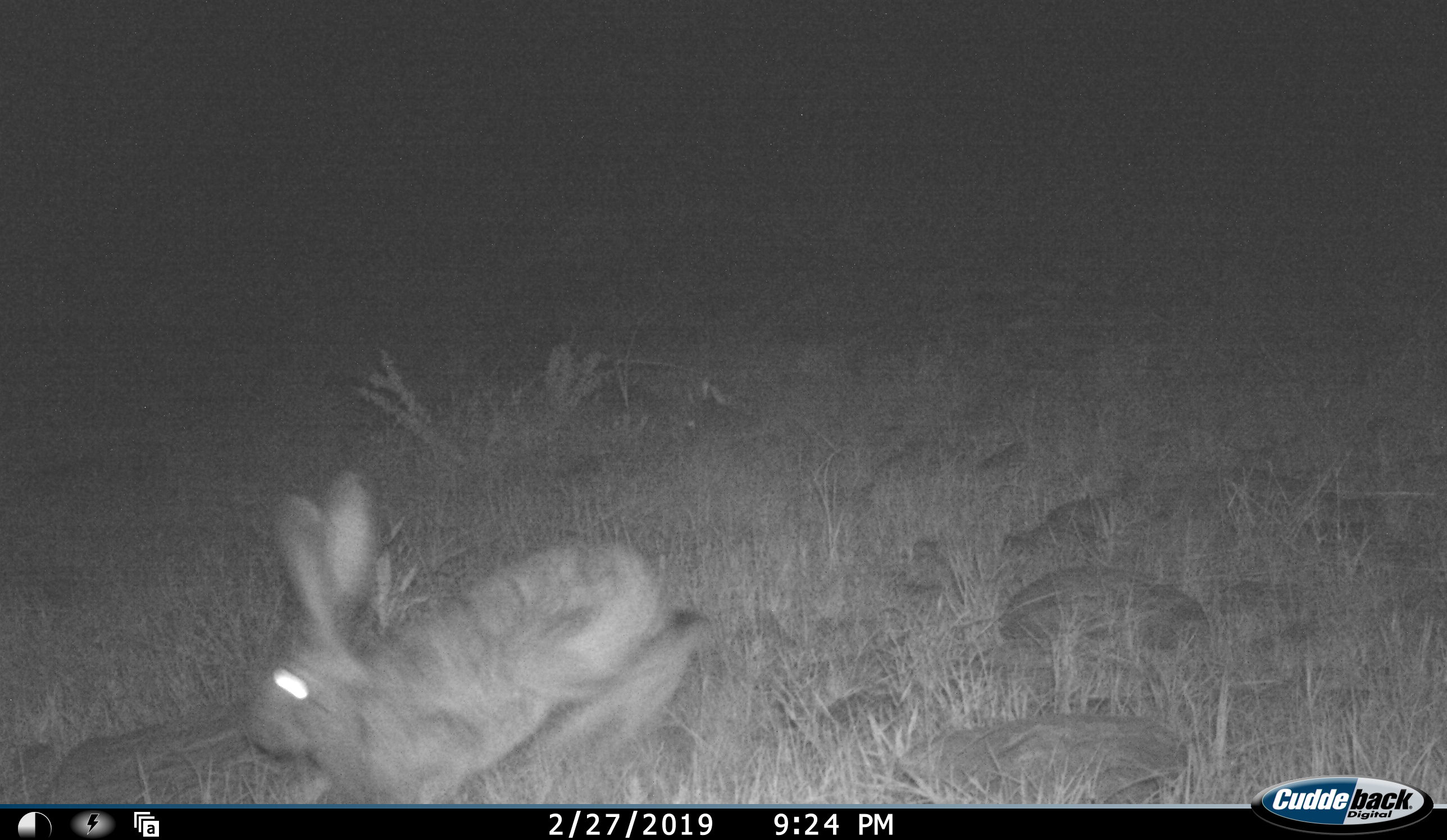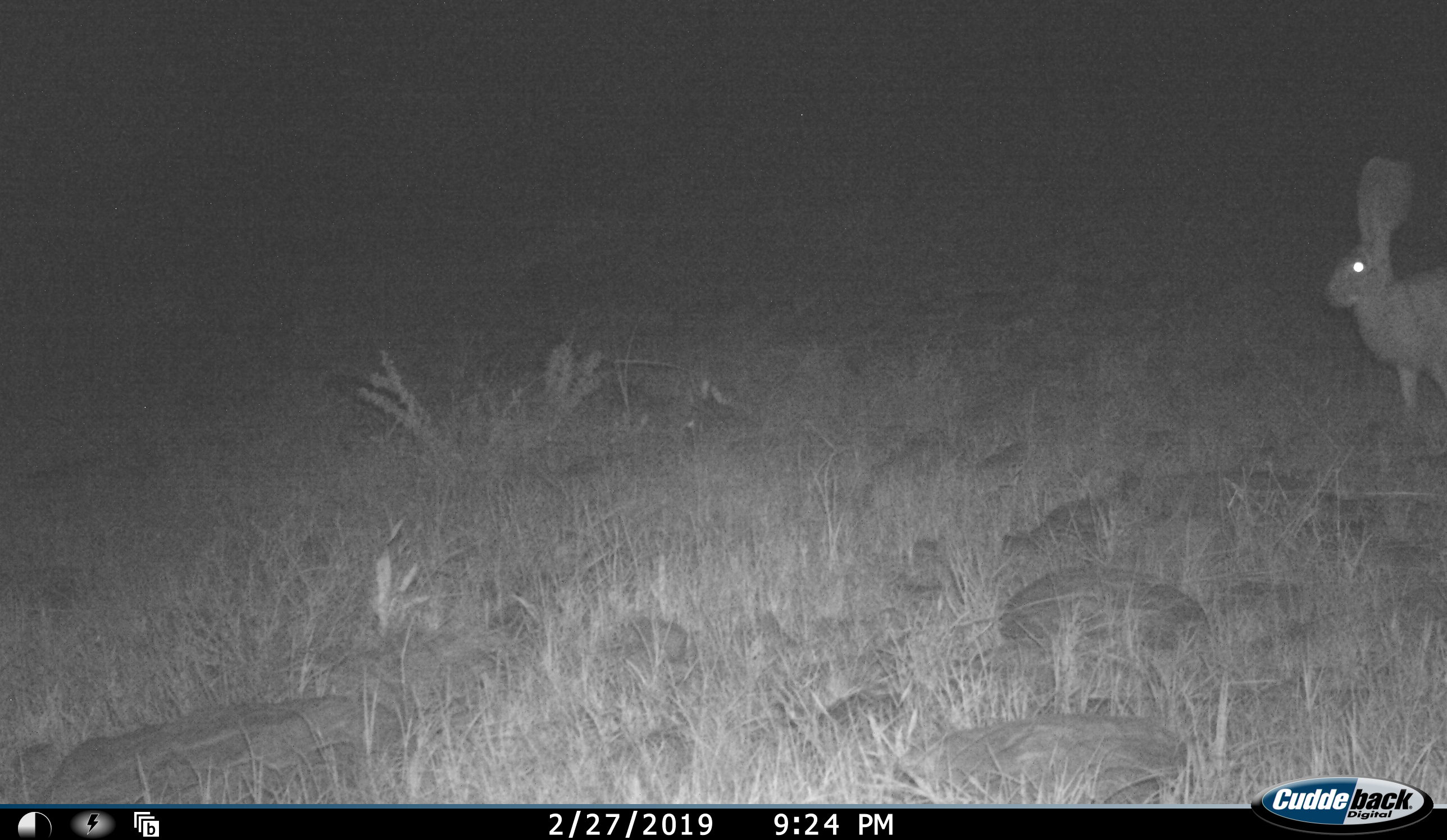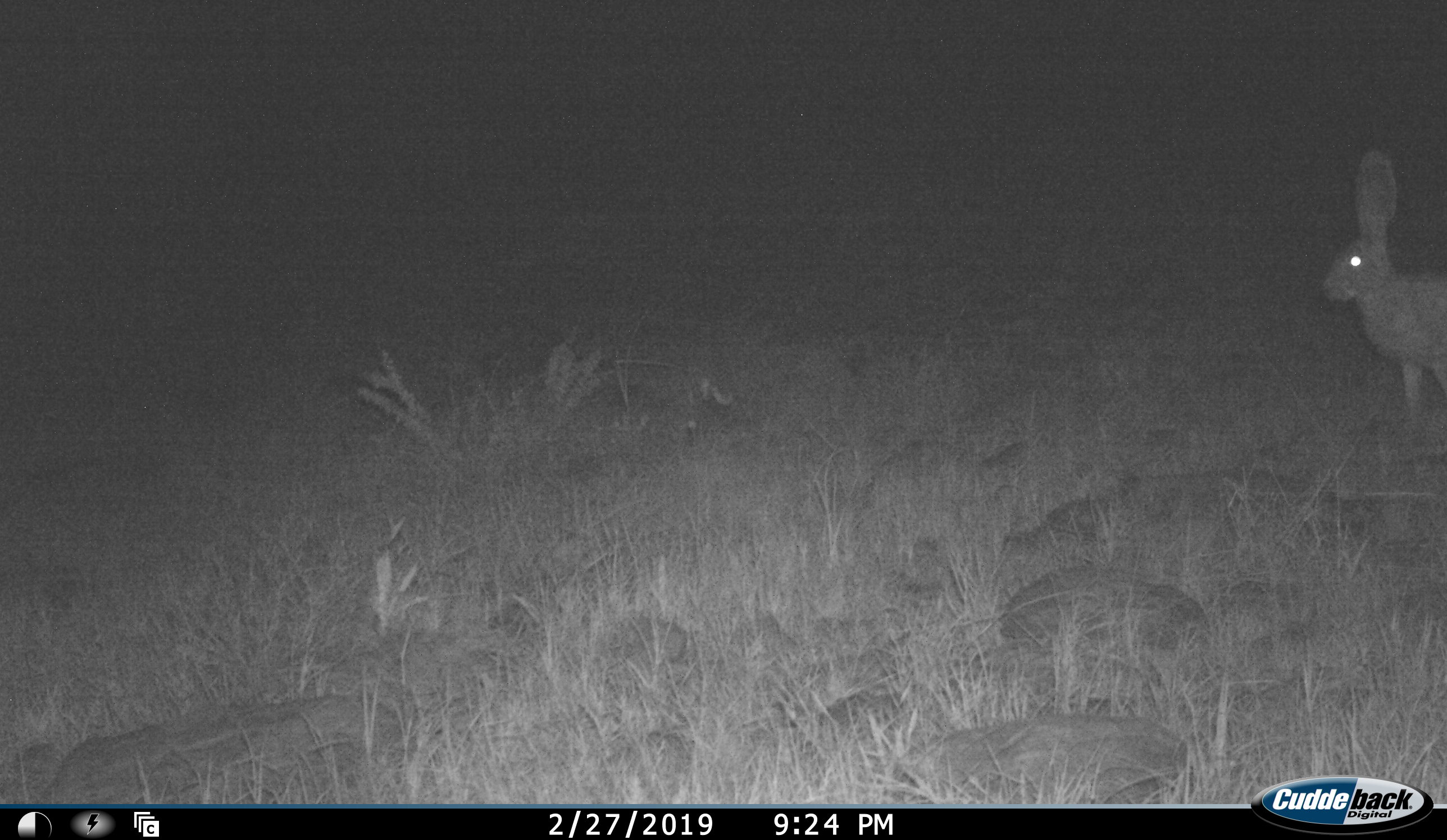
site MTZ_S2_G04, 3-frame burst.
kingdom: Animalia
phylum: Chordata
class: Mammalia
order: Lagomorpha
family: Leporidae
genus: Lepus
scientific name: Lepus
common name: hare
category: hareunknown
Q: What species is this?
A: Hareunknown (hare) (Lepus).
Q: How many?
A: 1.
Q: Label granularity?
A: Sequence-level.